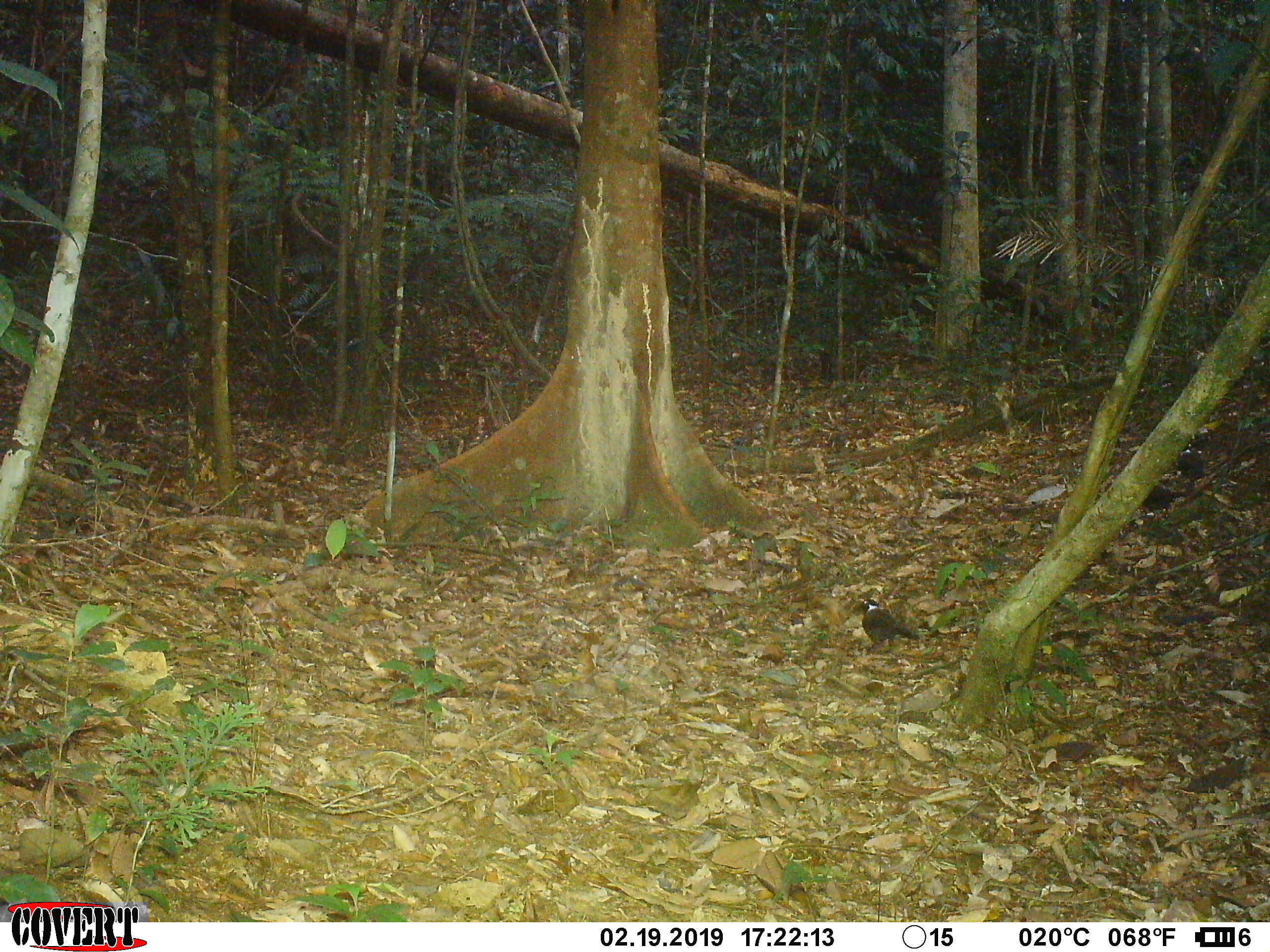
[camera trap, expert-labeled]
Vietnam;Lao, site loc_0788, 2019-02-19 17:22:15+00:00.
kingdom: Animalia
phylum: Chordata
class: Aves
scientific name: Aves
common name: bird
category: unidentified bird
Unidentified bird (bird) (Aves). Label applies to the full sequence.